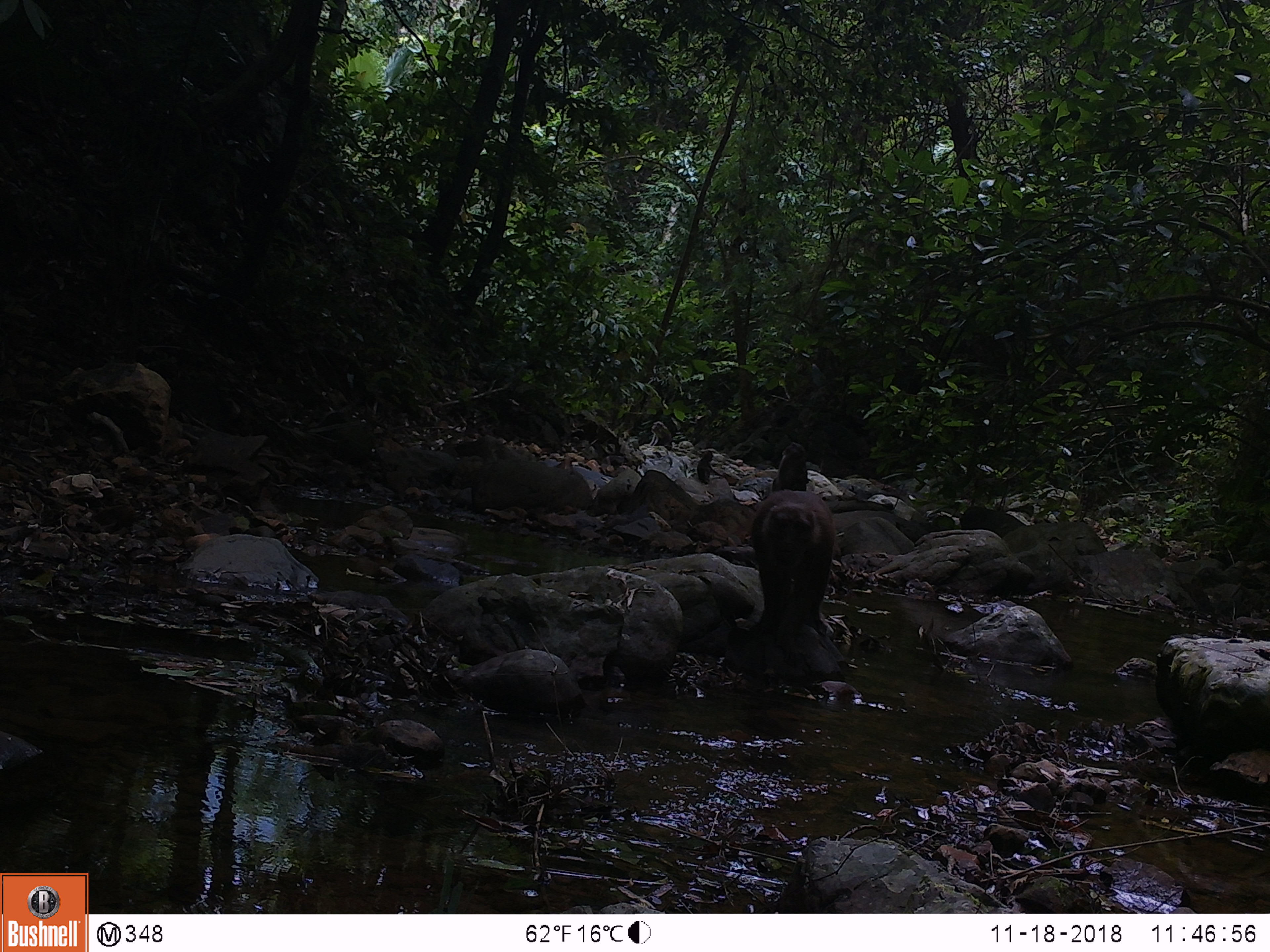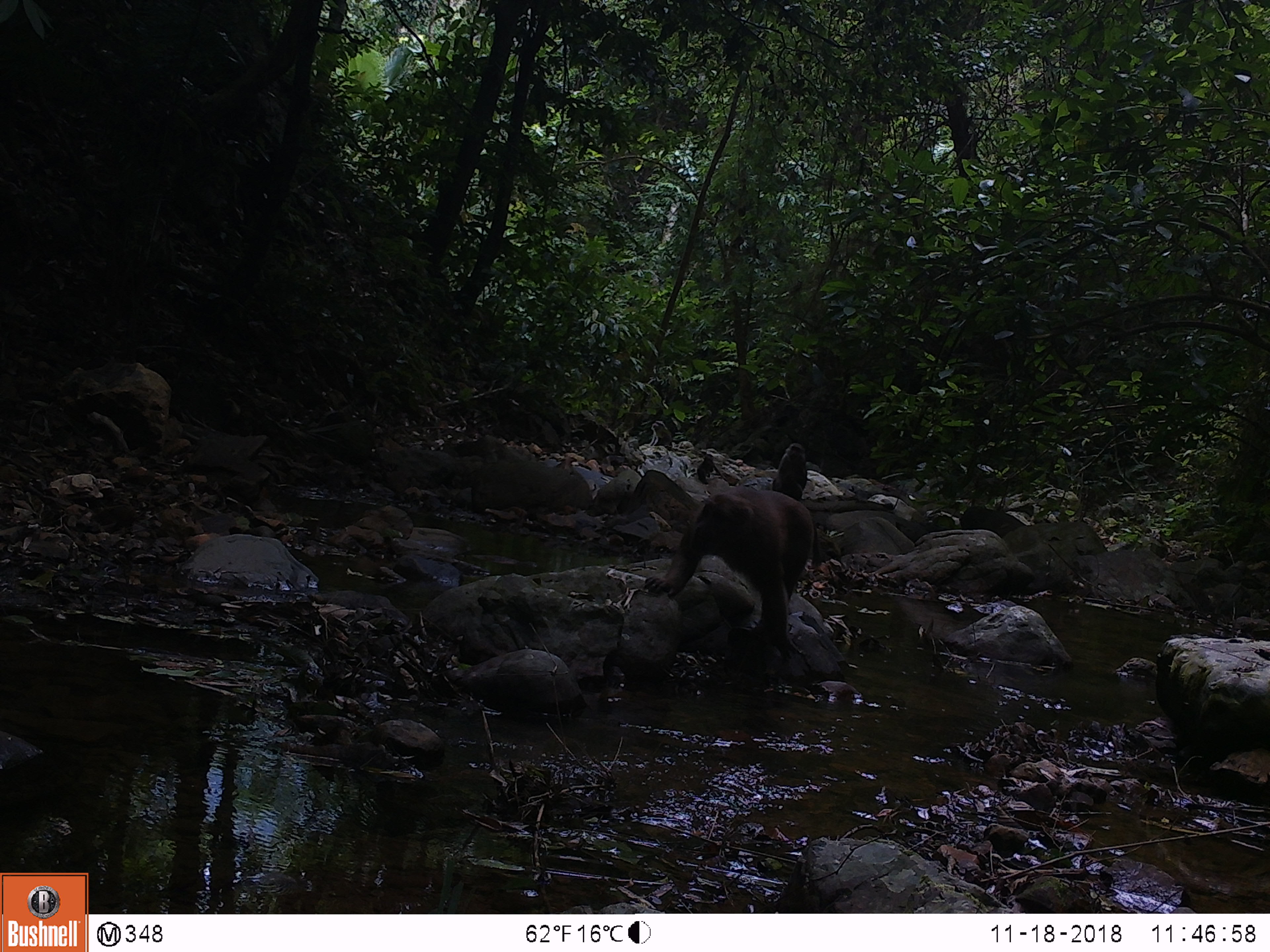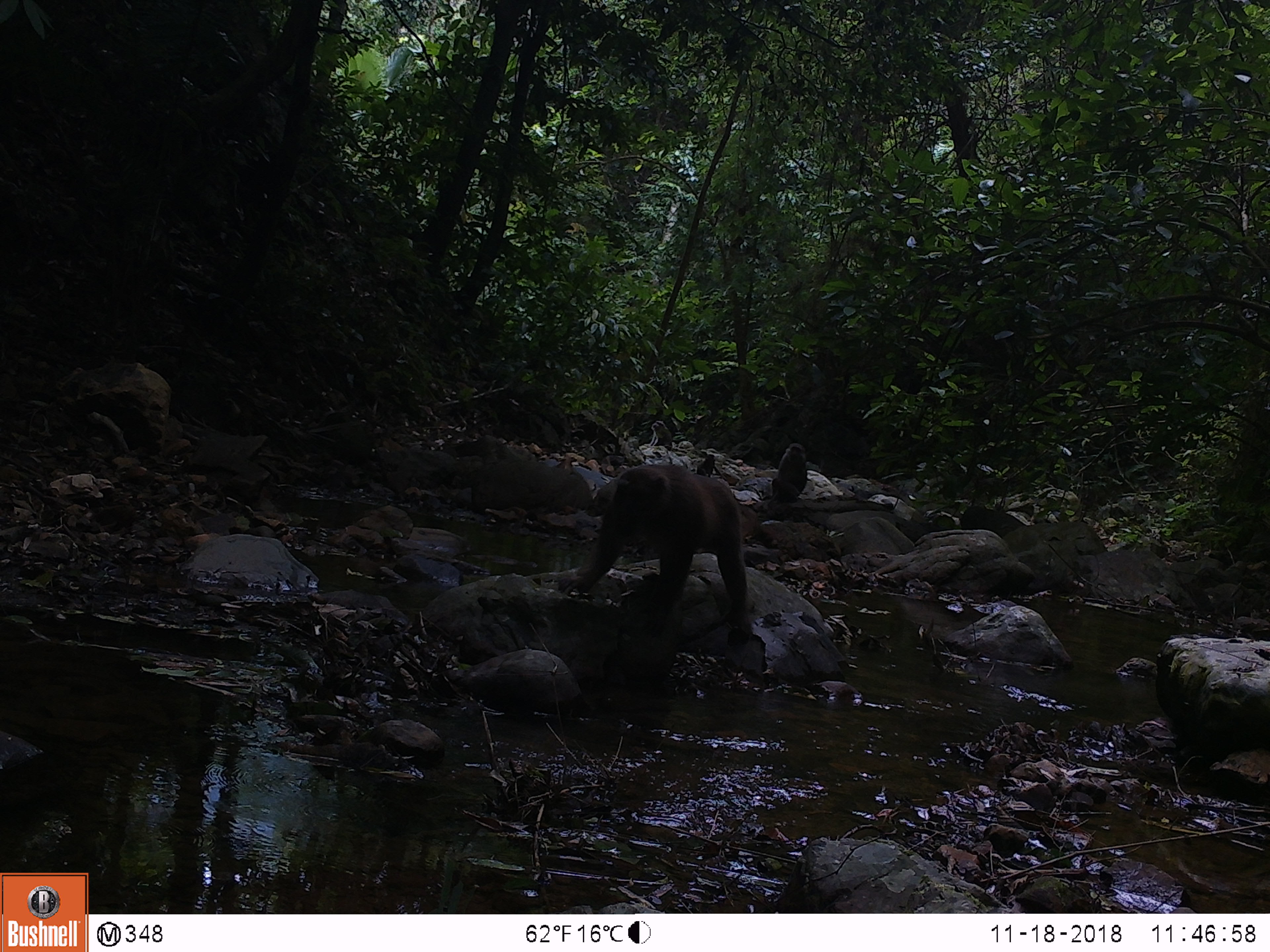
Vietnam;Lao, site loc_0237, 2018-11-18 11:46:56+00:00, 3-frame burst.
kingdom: Animalia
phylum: Chordata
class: Mammalia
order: Primates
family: Cercopithecidae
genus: Macaca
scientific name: Macaca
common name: macaques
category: assam or rhesus macaque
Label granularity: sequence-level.